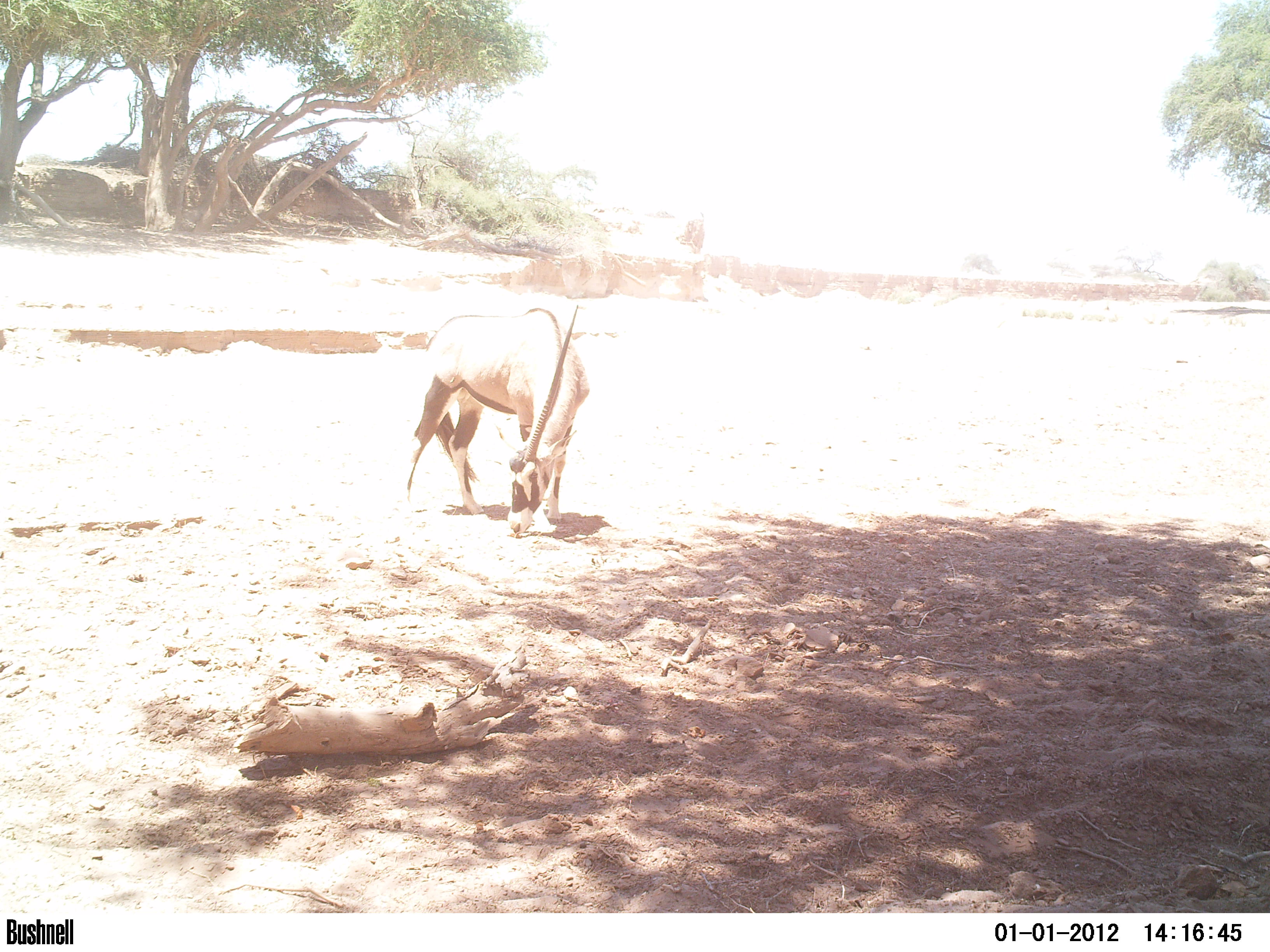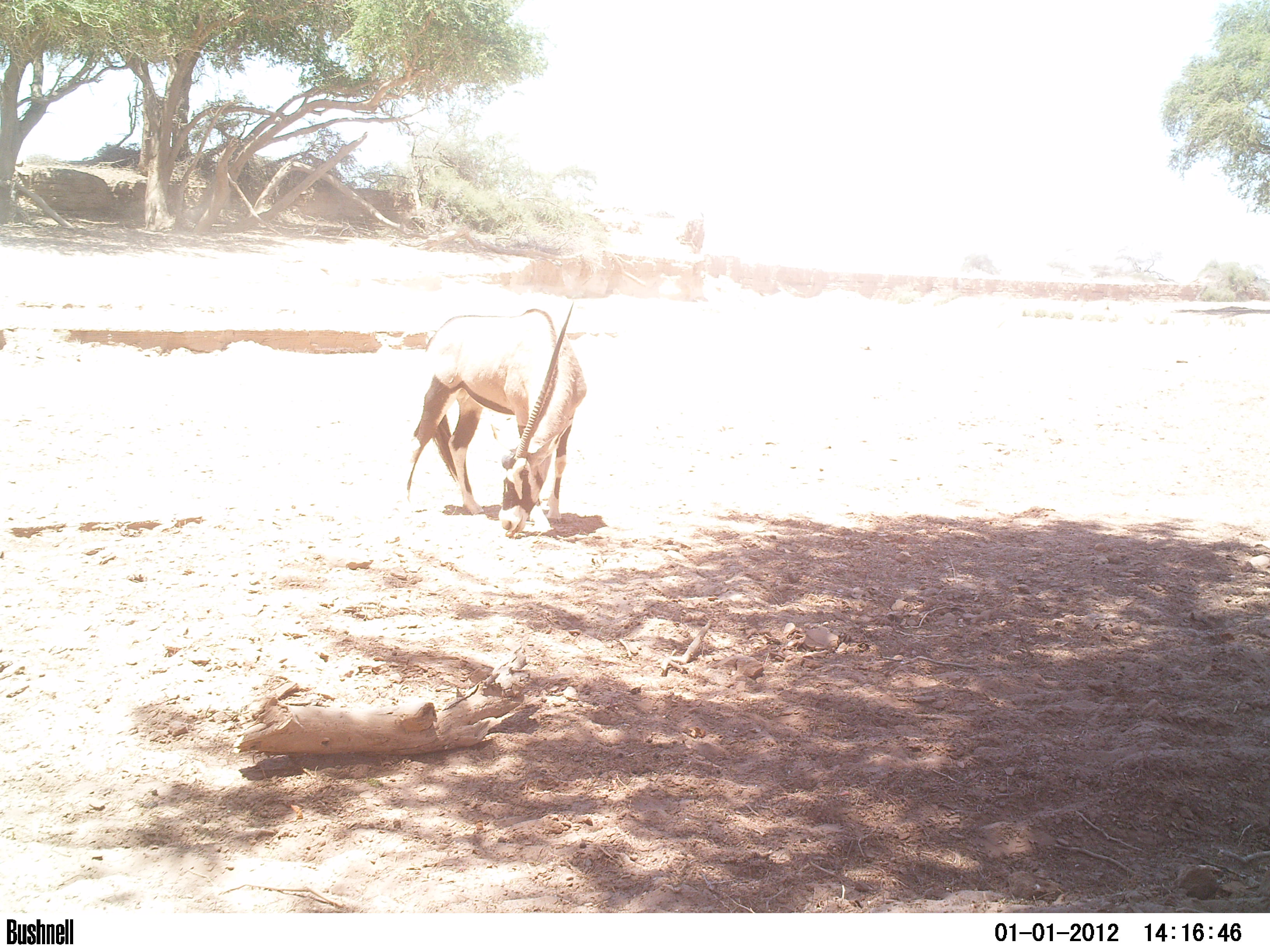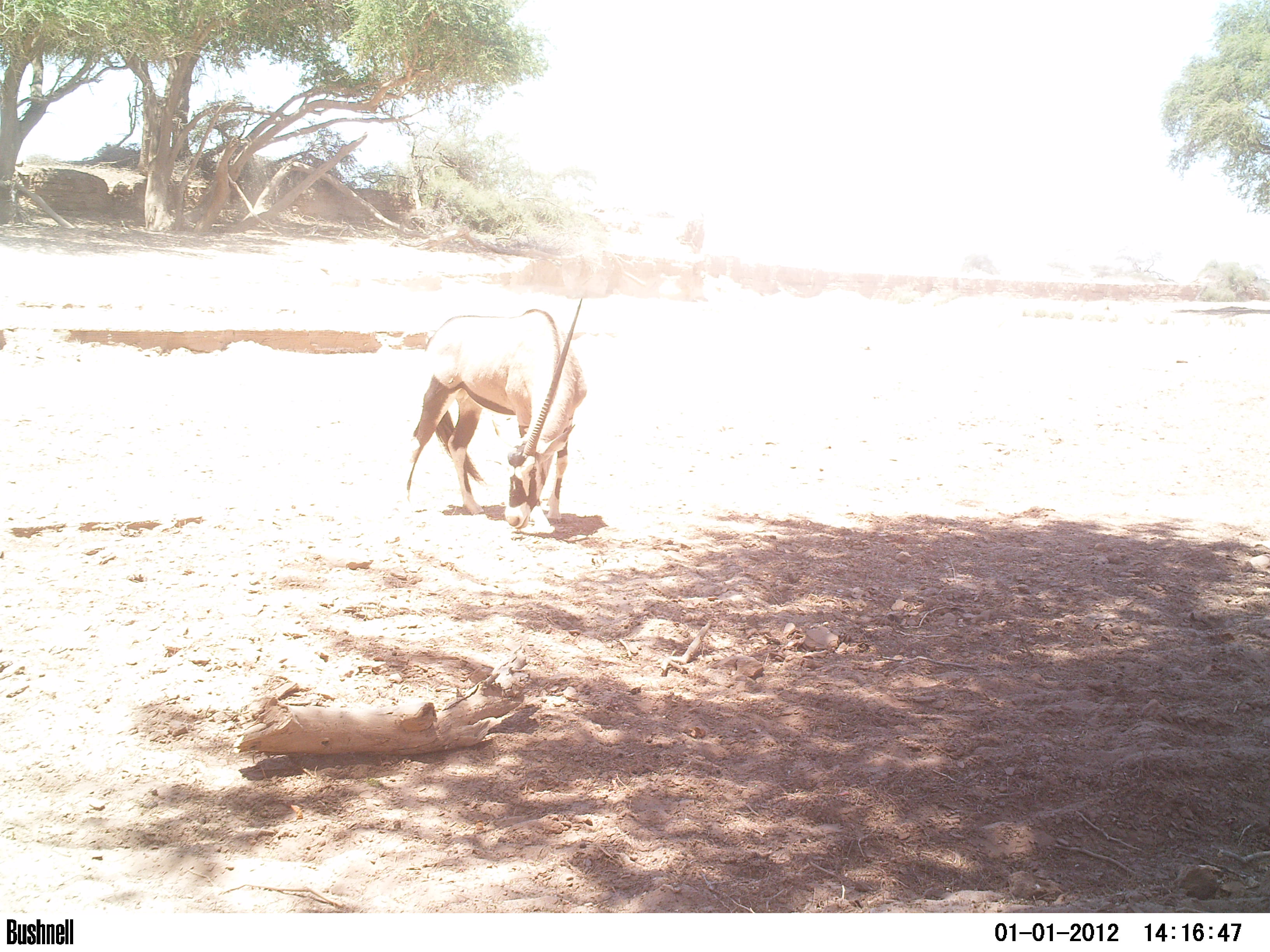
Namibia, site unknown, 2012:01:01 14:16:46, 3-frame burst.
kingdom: Animalia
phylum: Chordata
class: Mammalia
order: Artiodactyla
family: Bovidae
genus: Oryx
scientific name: Oryx gazella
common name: gemsbok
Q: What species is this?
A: Oryx gazella (gemsbok).